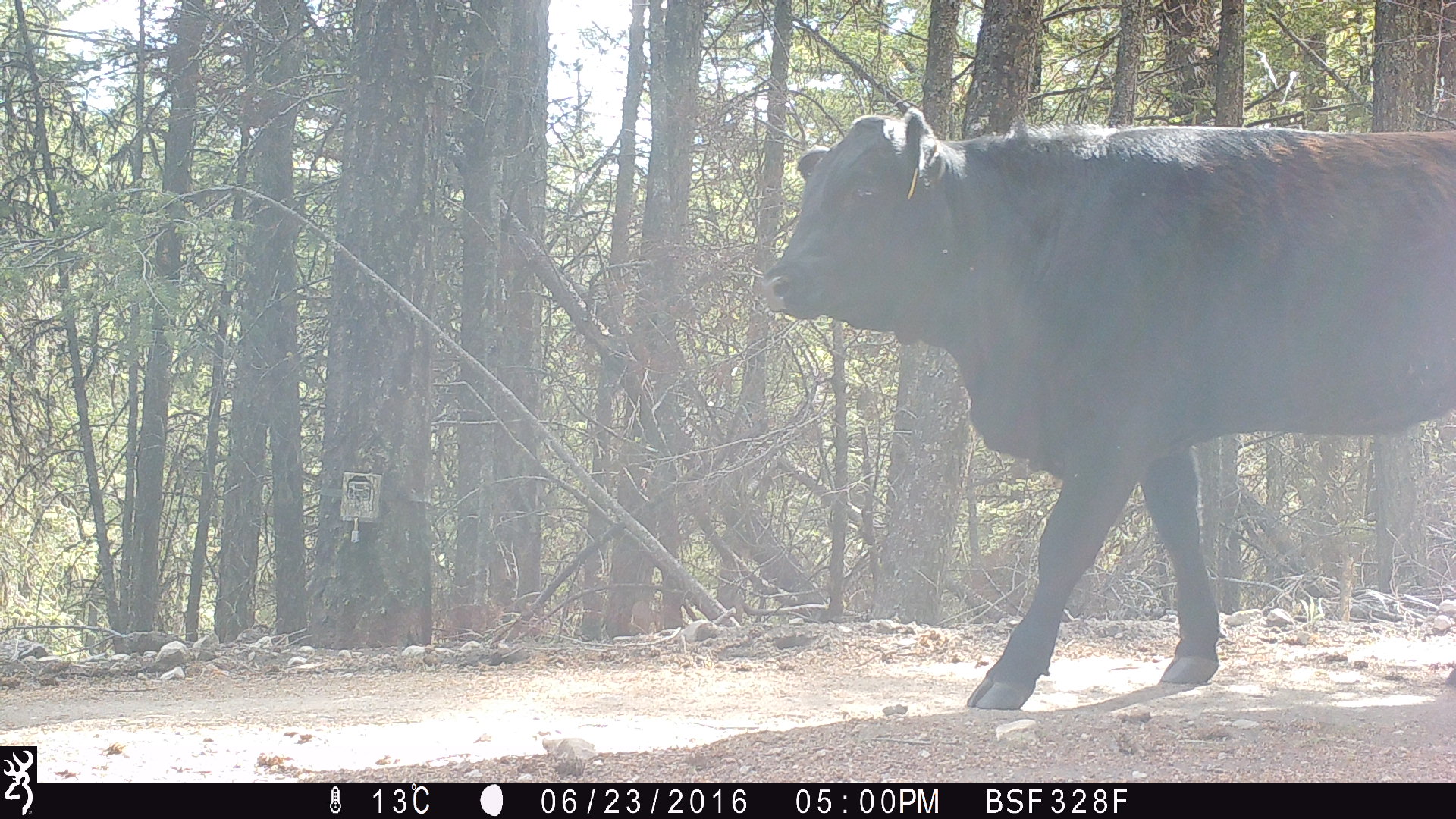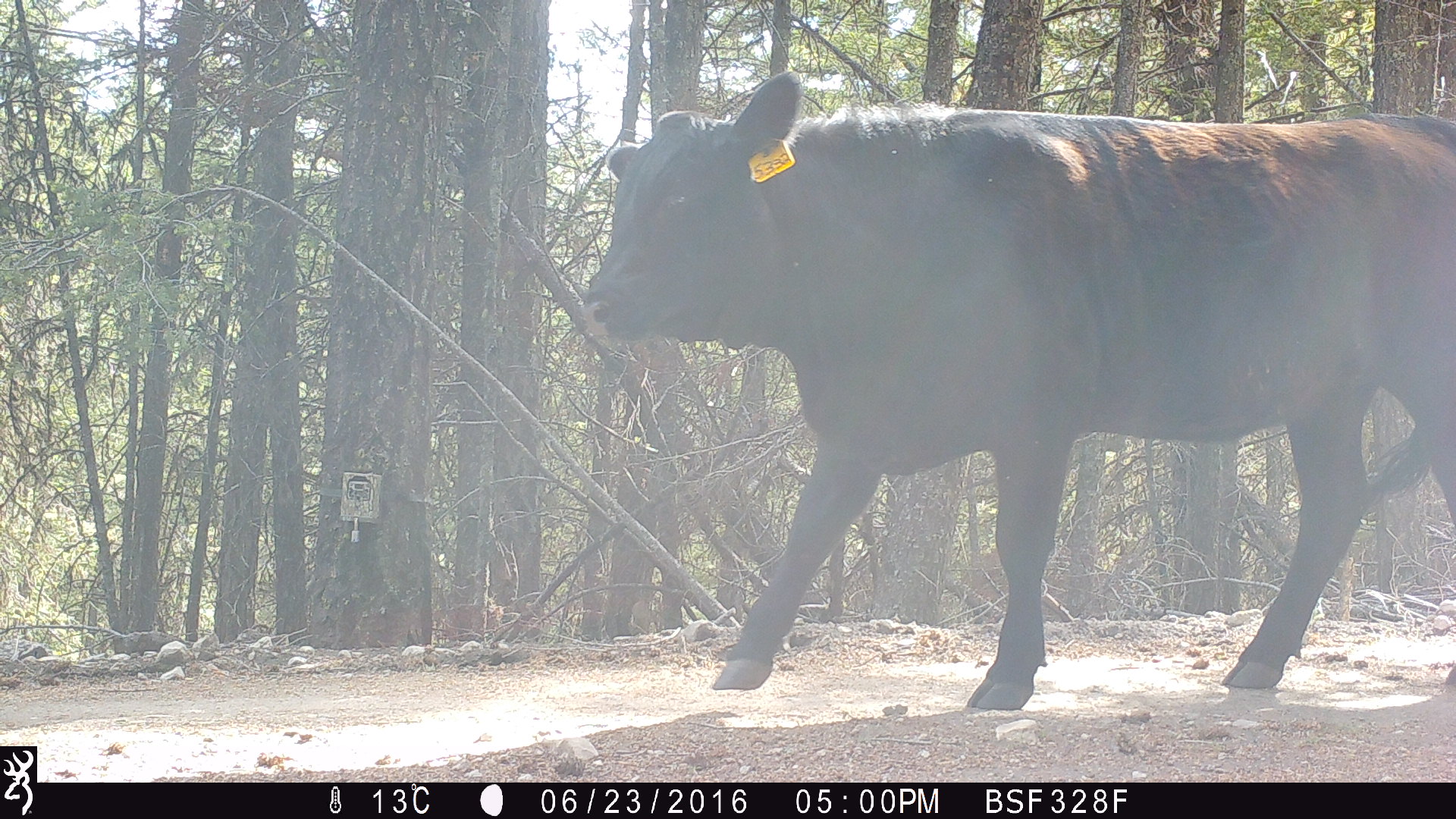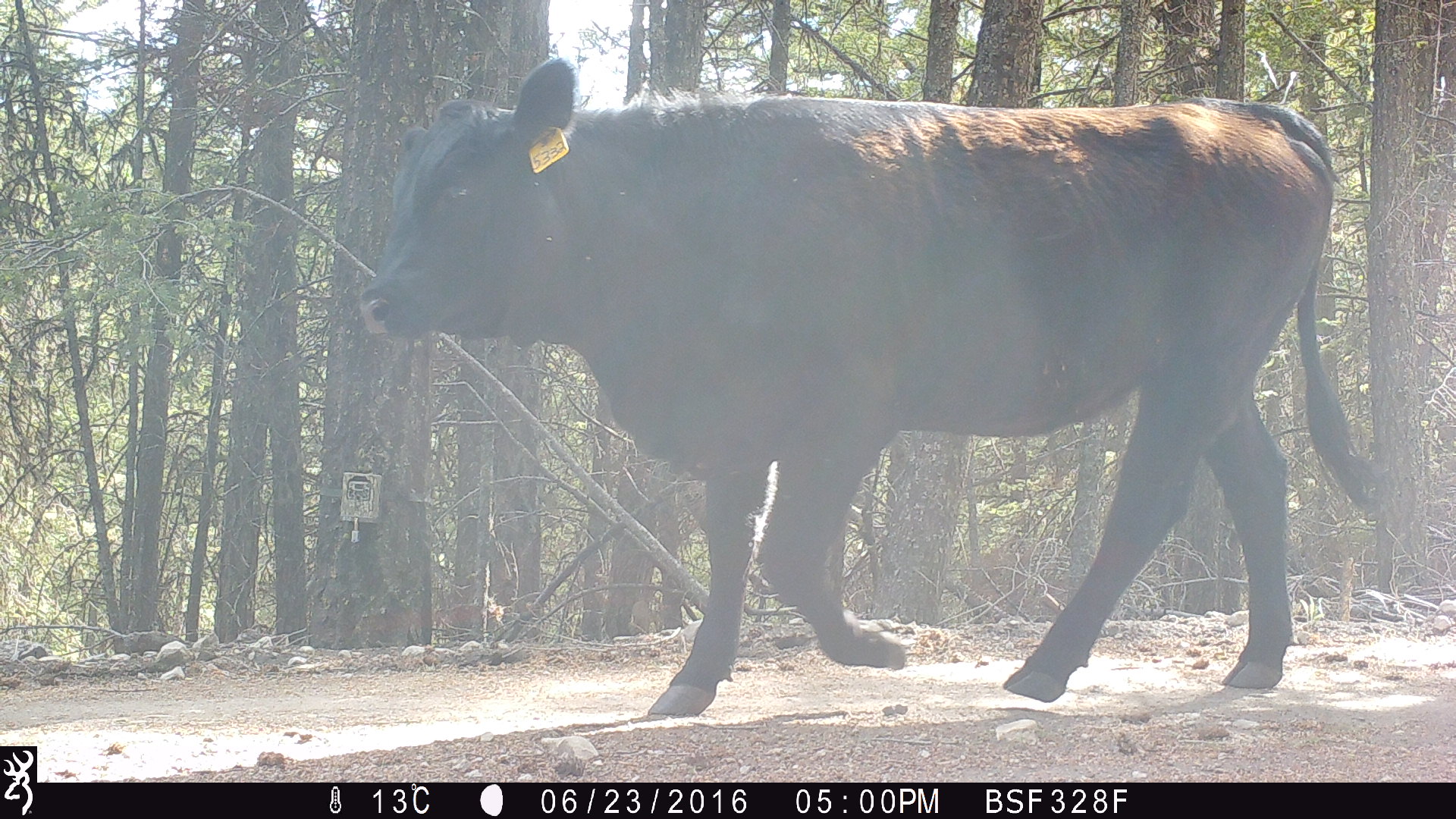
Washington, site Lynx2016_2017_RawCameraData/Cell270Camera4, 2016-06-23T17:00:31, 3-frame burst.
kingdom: Animalia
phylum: Chordata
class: Mammalia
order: Artiodactyla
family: Bovidae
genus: Bos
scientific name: Bos taurus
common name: domestic cattle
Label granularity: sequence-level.